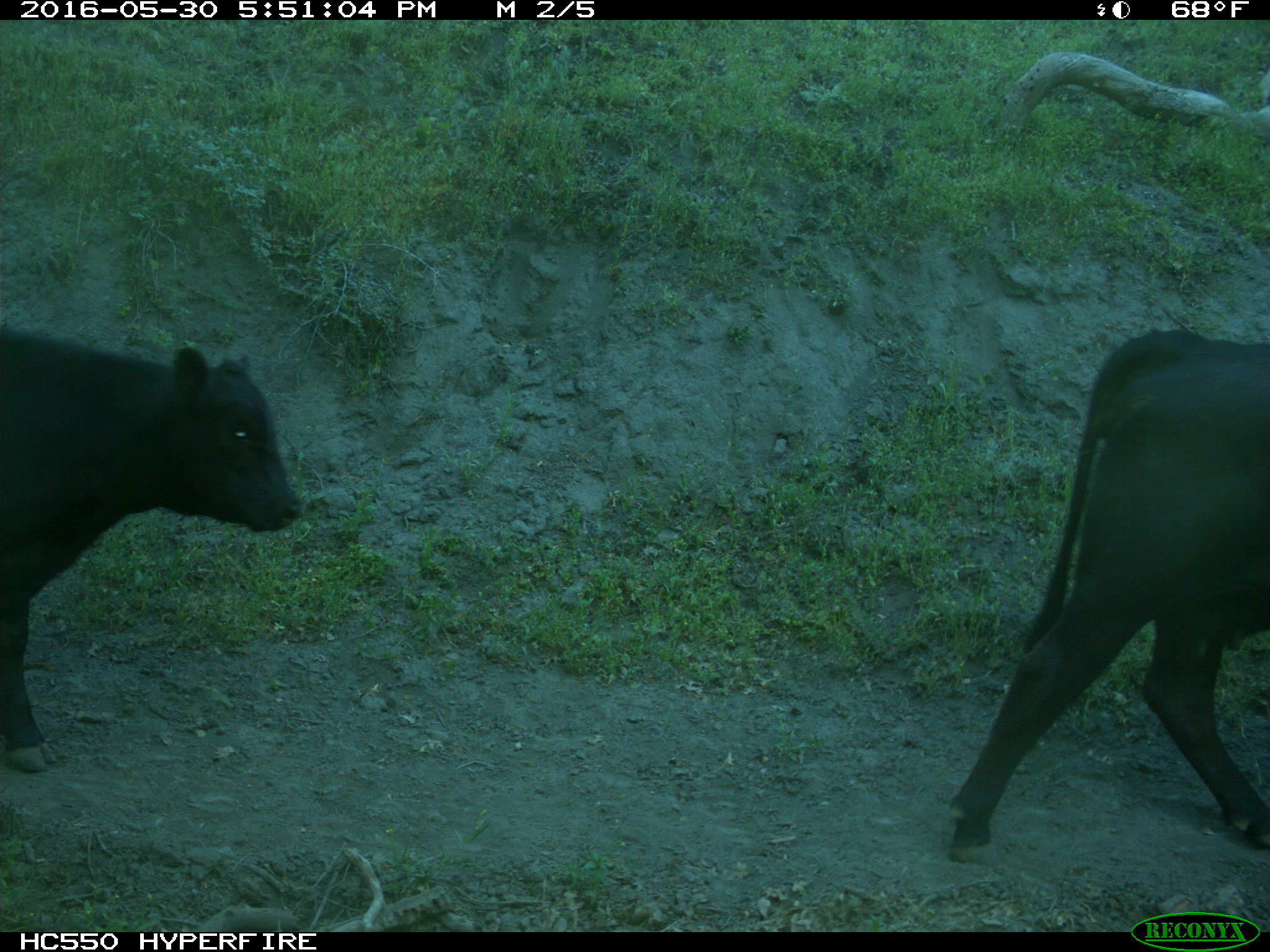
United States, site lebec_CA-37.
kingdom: Animalia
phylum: Chordata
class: Mammalia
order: Artiodactyla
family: Bovidae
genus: Bos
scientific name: Bos taurus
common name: domestic cow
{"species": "Bos taurus (domestic cow)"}